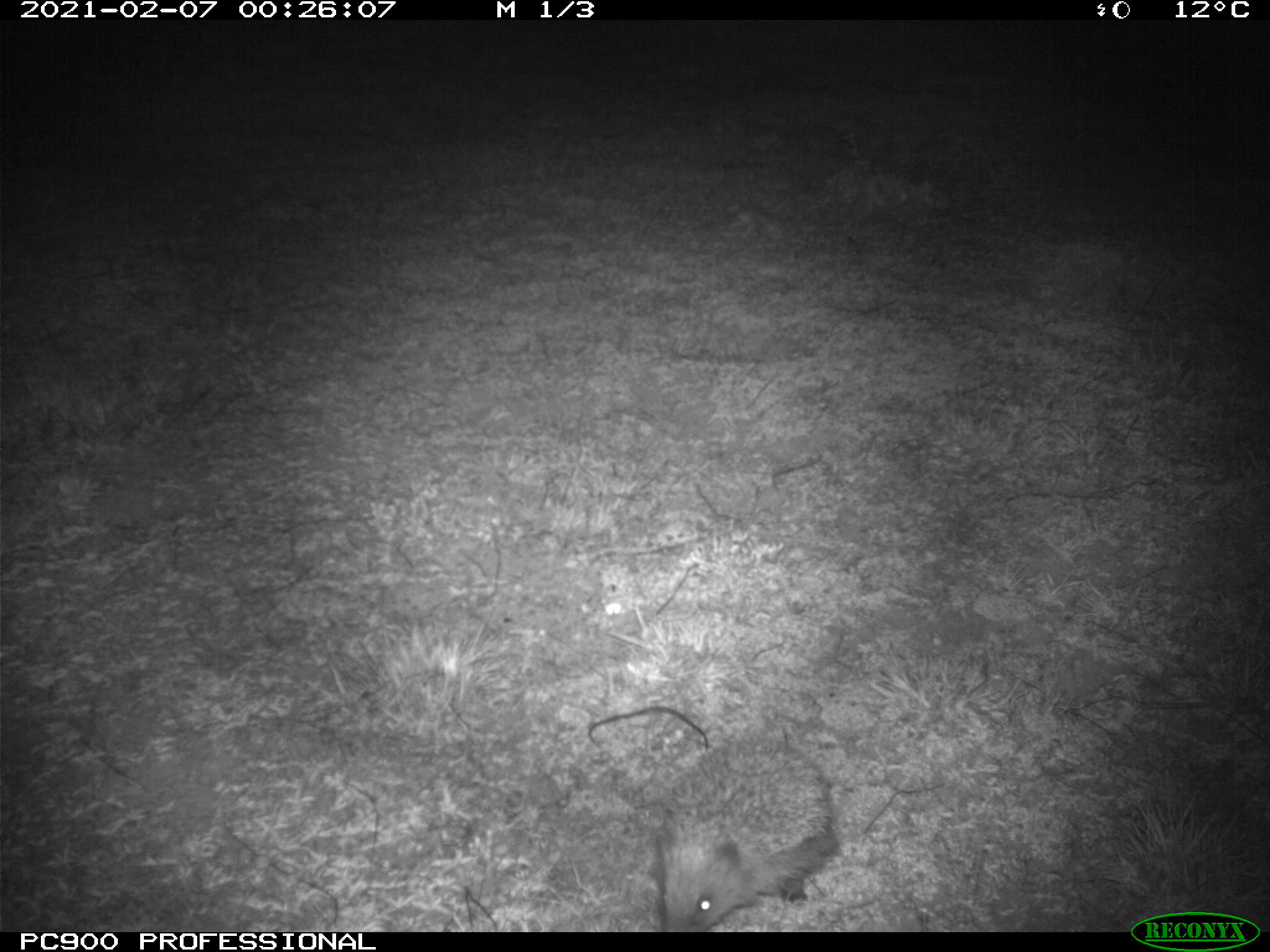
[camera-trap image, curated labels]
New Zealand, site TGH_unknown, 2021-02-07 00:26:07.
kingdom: Animalia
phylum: Chordata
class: Mammalia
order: Eulipotyphla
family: Erinaceidae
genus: Erinaceus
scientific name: Erinaceus europaeus europaeus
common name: european hedgehog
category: hedgehog